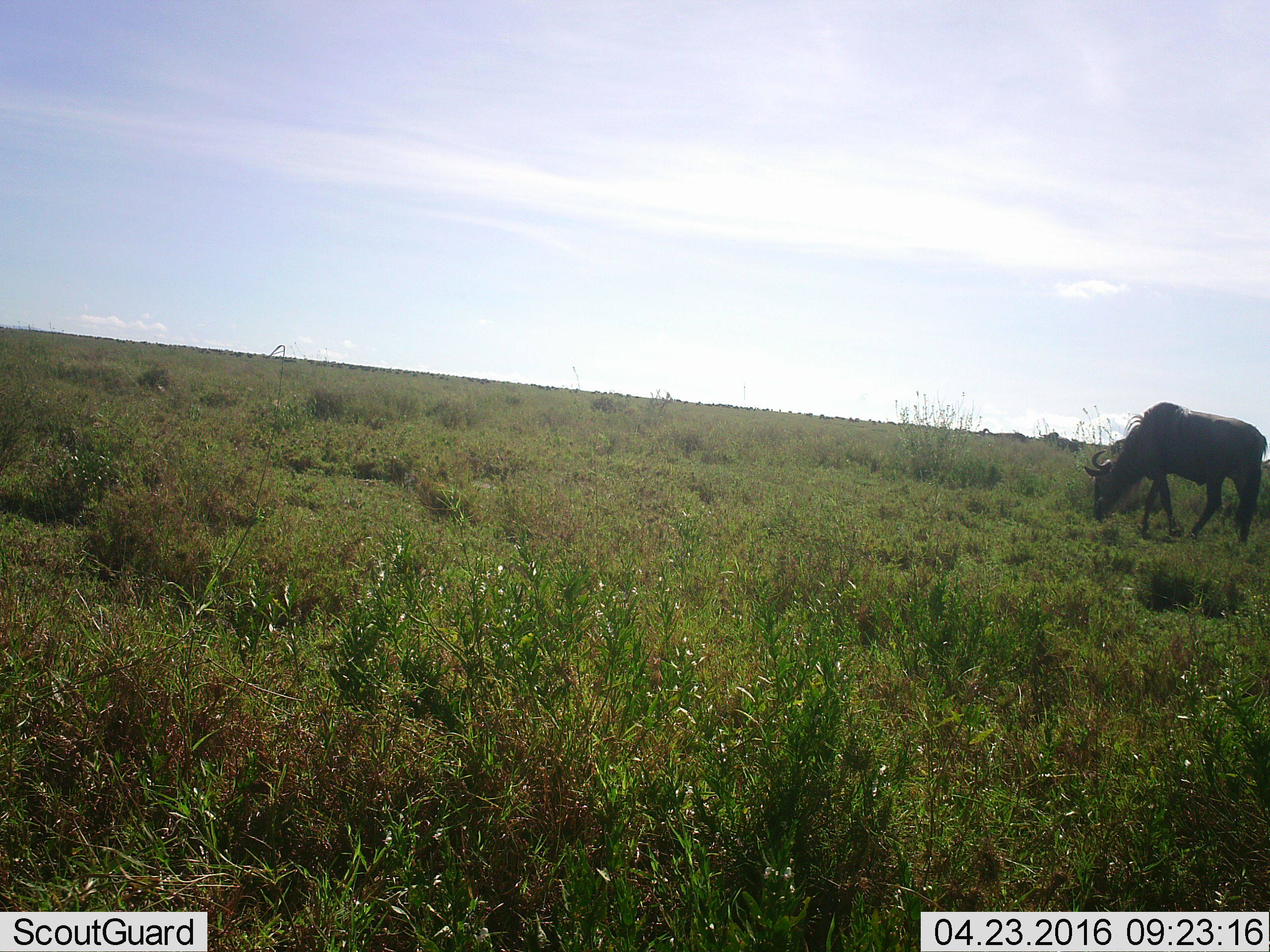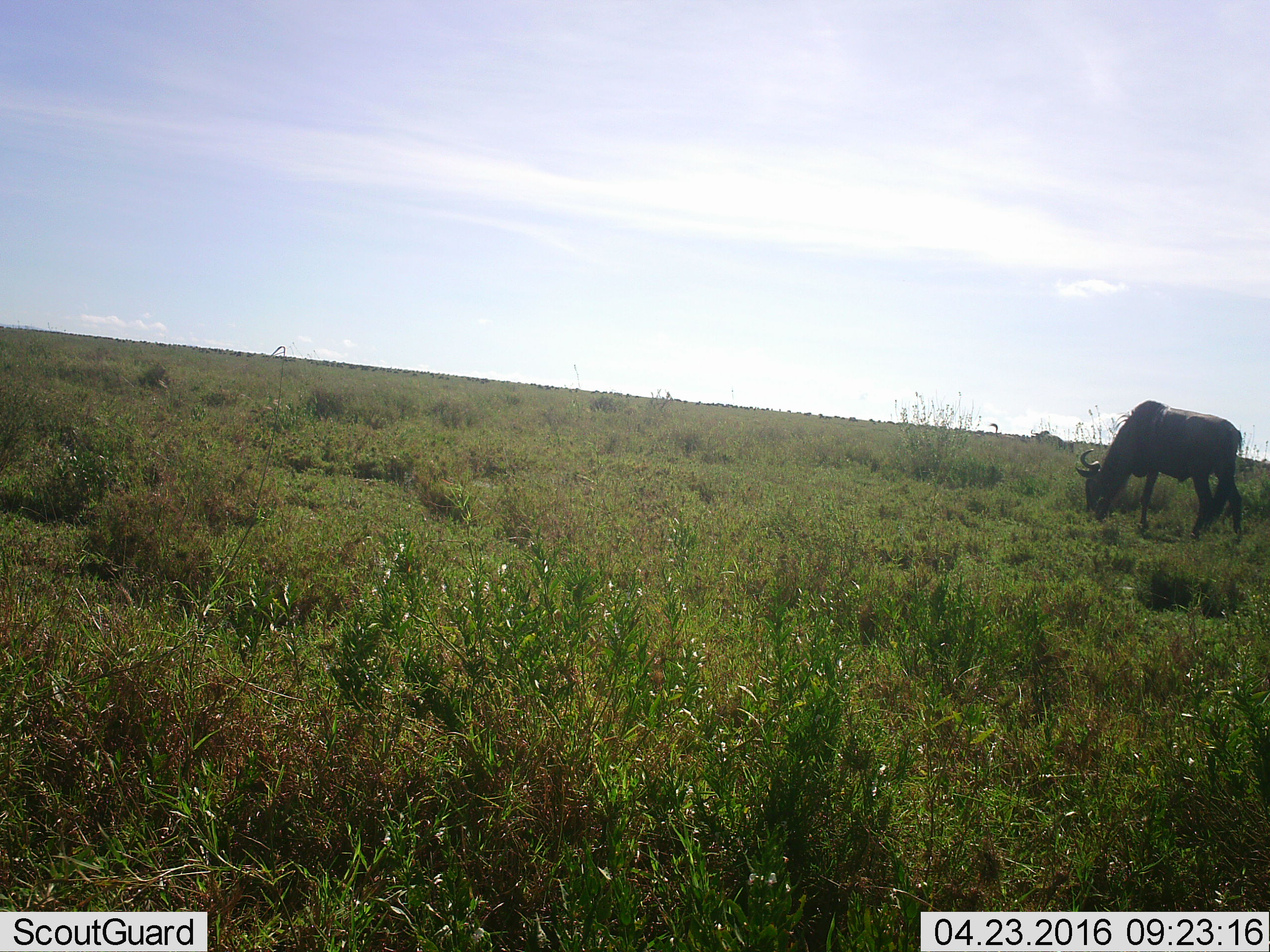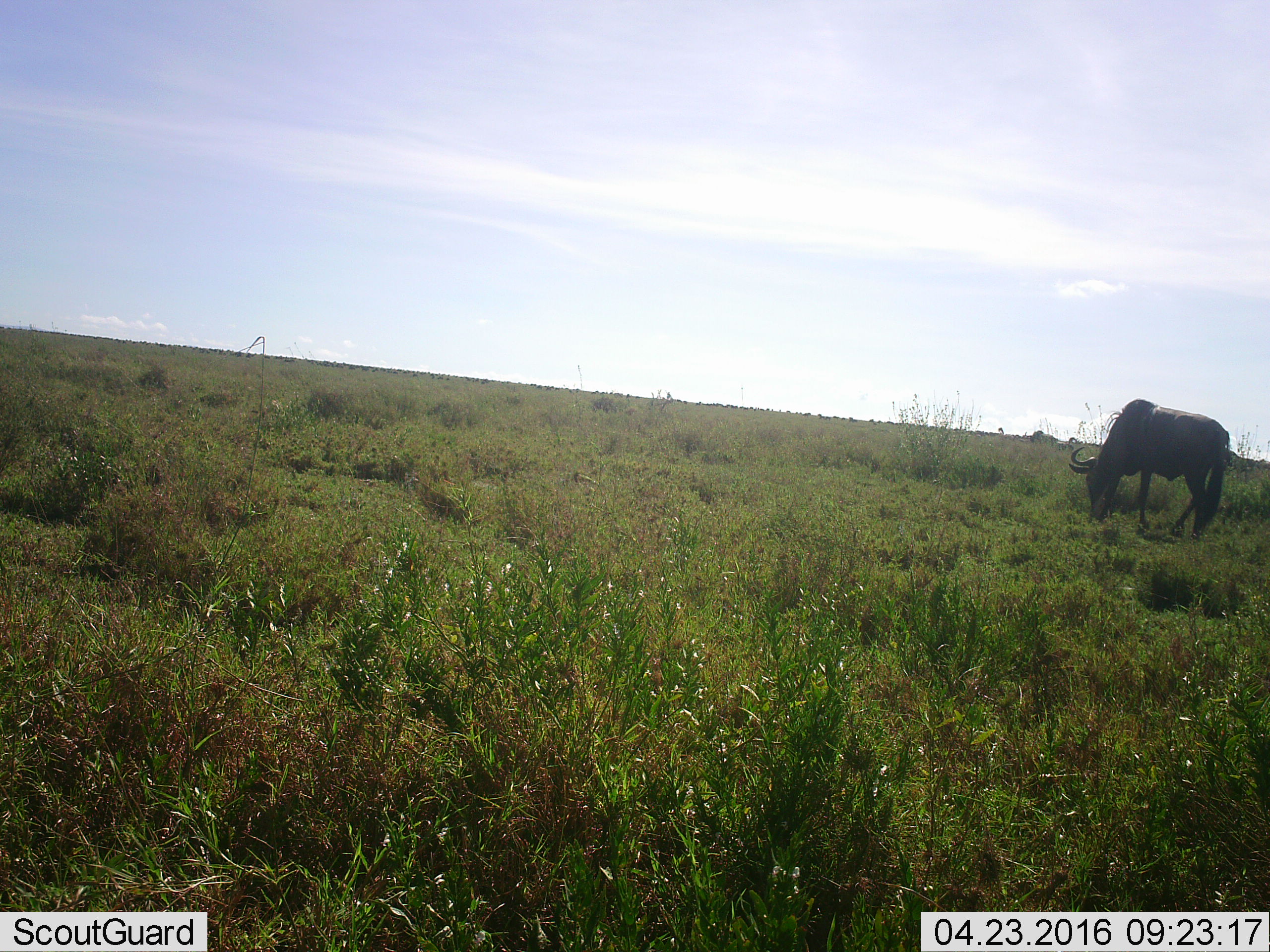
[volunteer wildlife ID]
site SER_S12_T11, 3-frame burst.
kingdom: Animalia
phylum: Chordata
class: Mammalia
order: Artiodactyla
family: Bovidae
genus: Connochaetes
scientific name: Connochaetes taurinus taurinus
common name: blue wildebeest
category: wildebeestblue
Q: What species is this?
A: Wildebeestblue (blue wildebeest) (Connochaetes taurinus taurinus).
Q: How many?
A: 5.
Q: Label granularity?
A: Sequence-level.